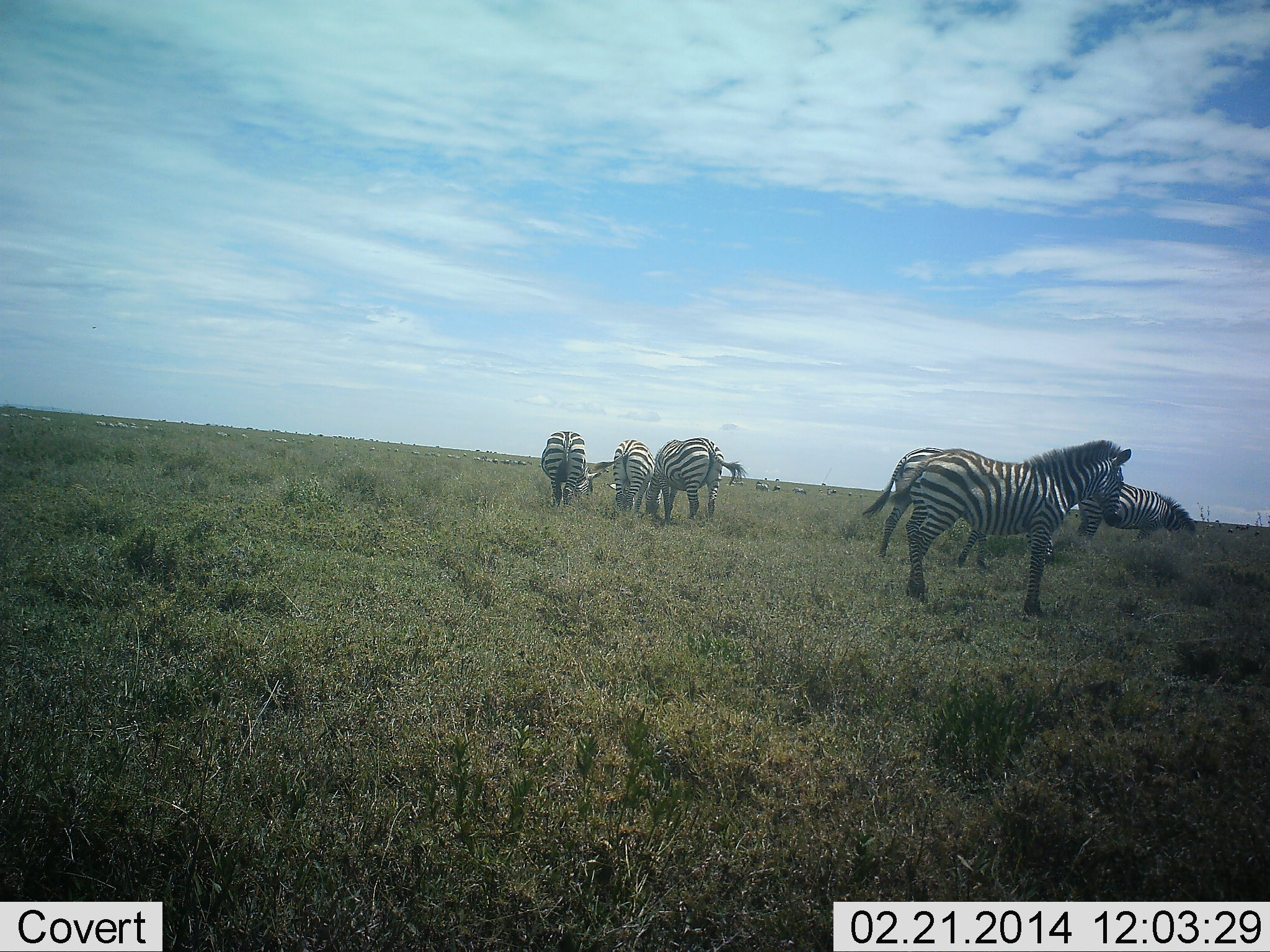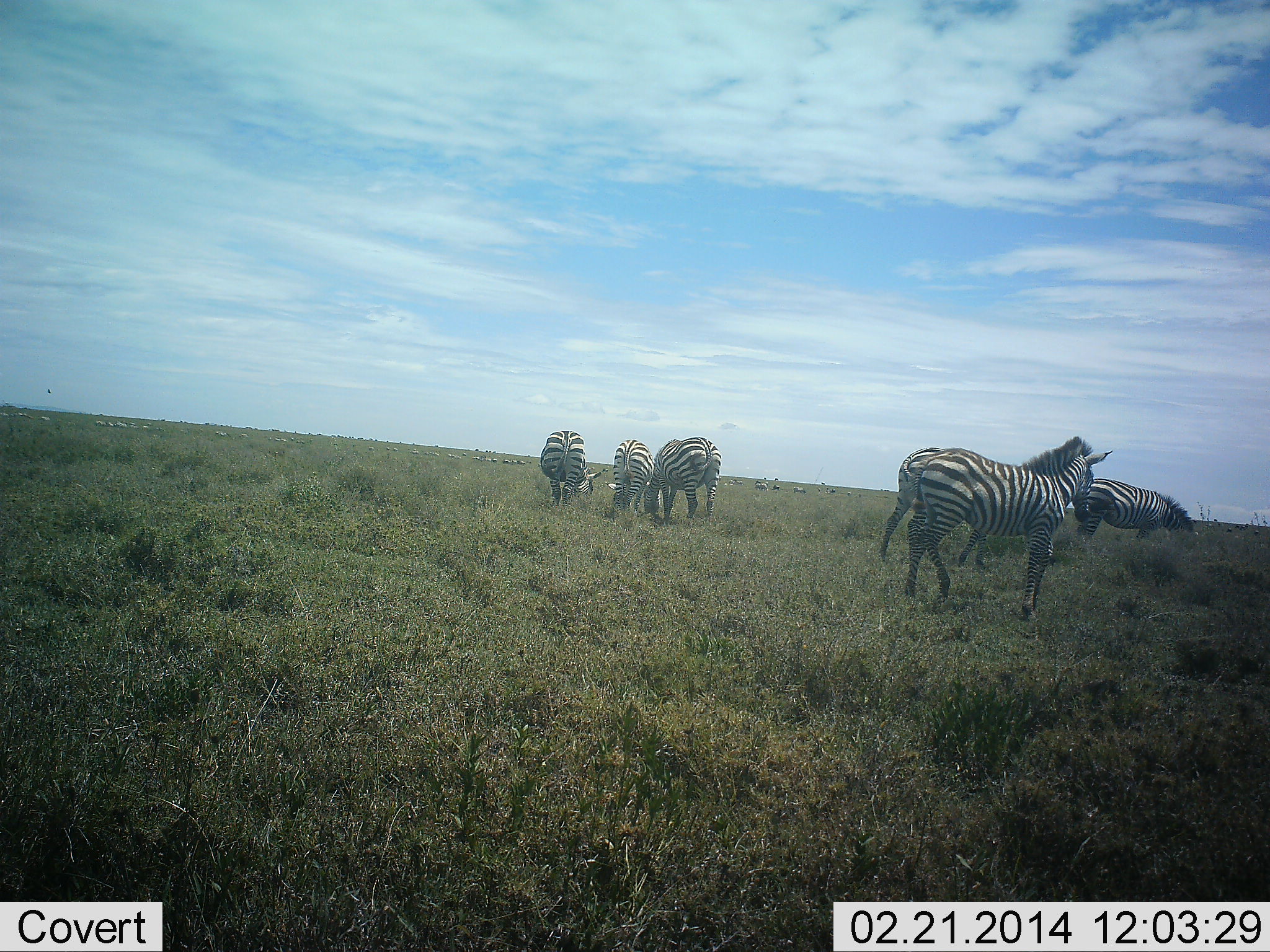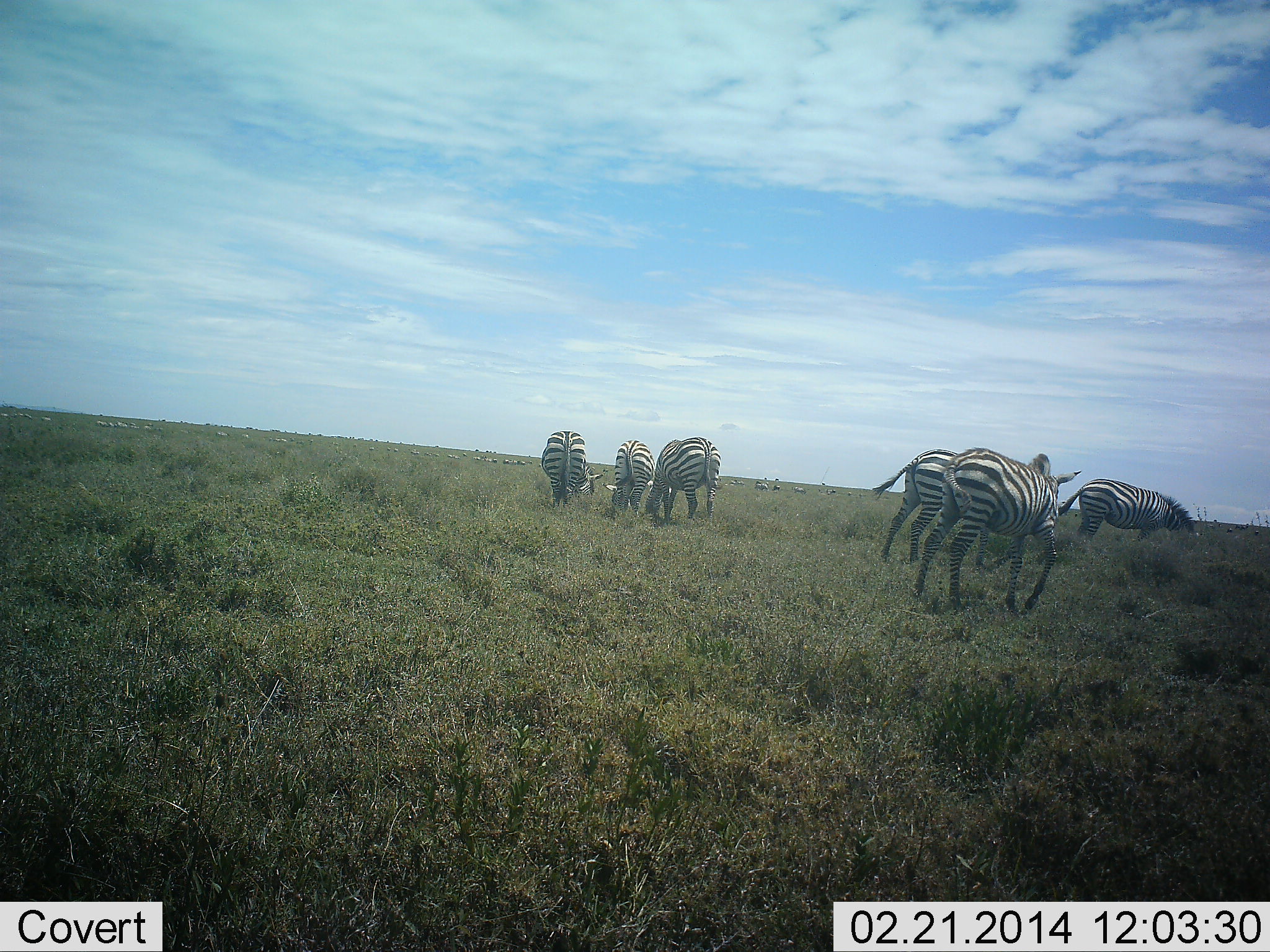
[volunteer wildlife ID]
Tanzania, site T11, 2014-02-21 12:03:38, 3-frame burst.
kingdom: Animalia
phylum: Chordata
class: Mammalia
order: Perissodactyla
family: Equidae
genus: Equus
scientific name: Equus quagga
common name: plains zebra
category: zebra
Zebra (plains zebra) (Equus quagga), count 6. Behavior (volunteer vote fractions): standing 83%, resting 0%, moving 17%, interacting 0%. Young present (vote fraction): 0%. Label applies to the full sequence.